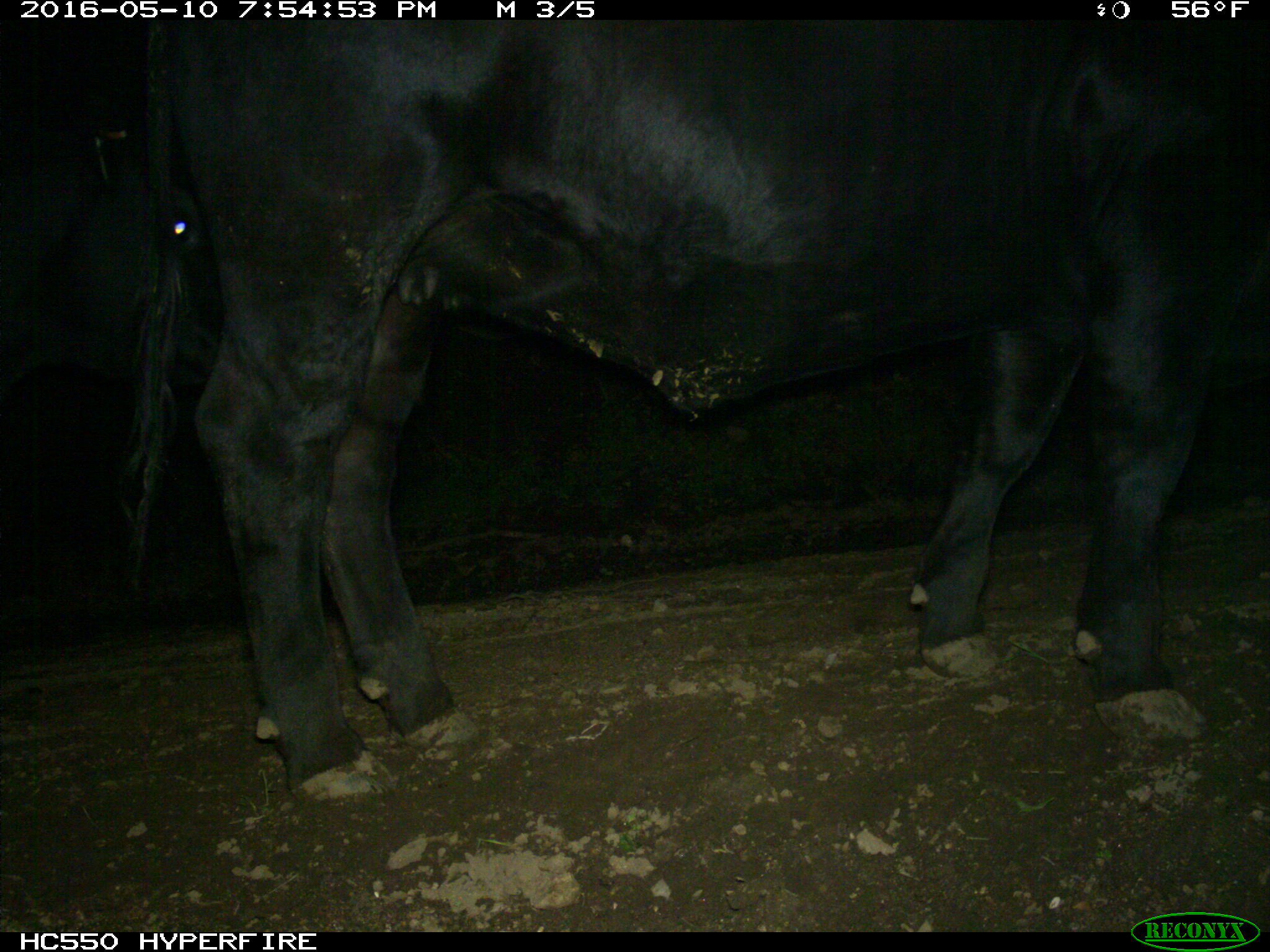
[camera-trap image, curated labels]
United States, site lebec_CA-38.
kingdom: Animalia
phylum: Chordata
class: Mammalia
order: Artiodactyla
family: Bovidae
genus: Bos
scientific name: Bos taurus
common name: domestic cow